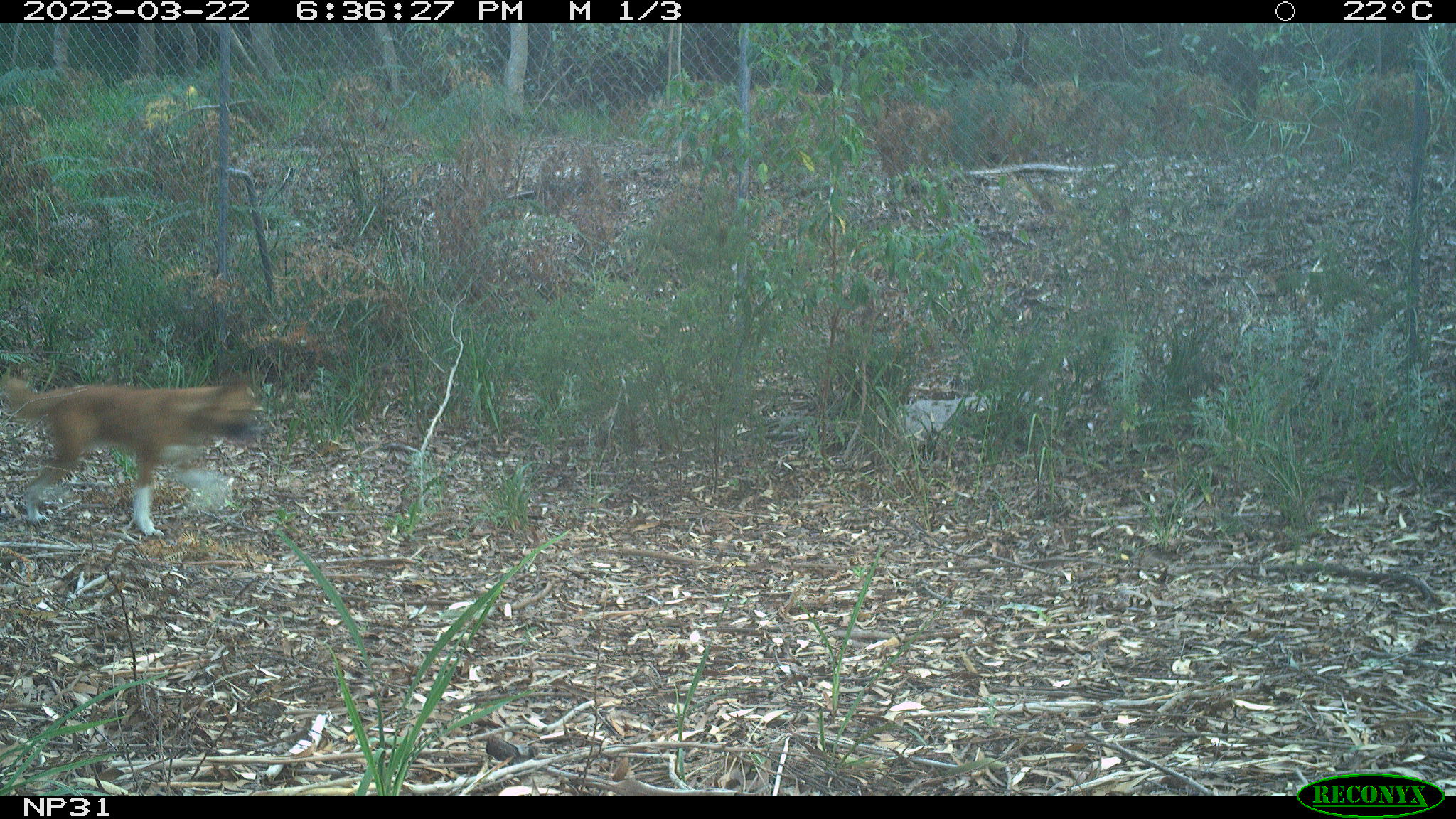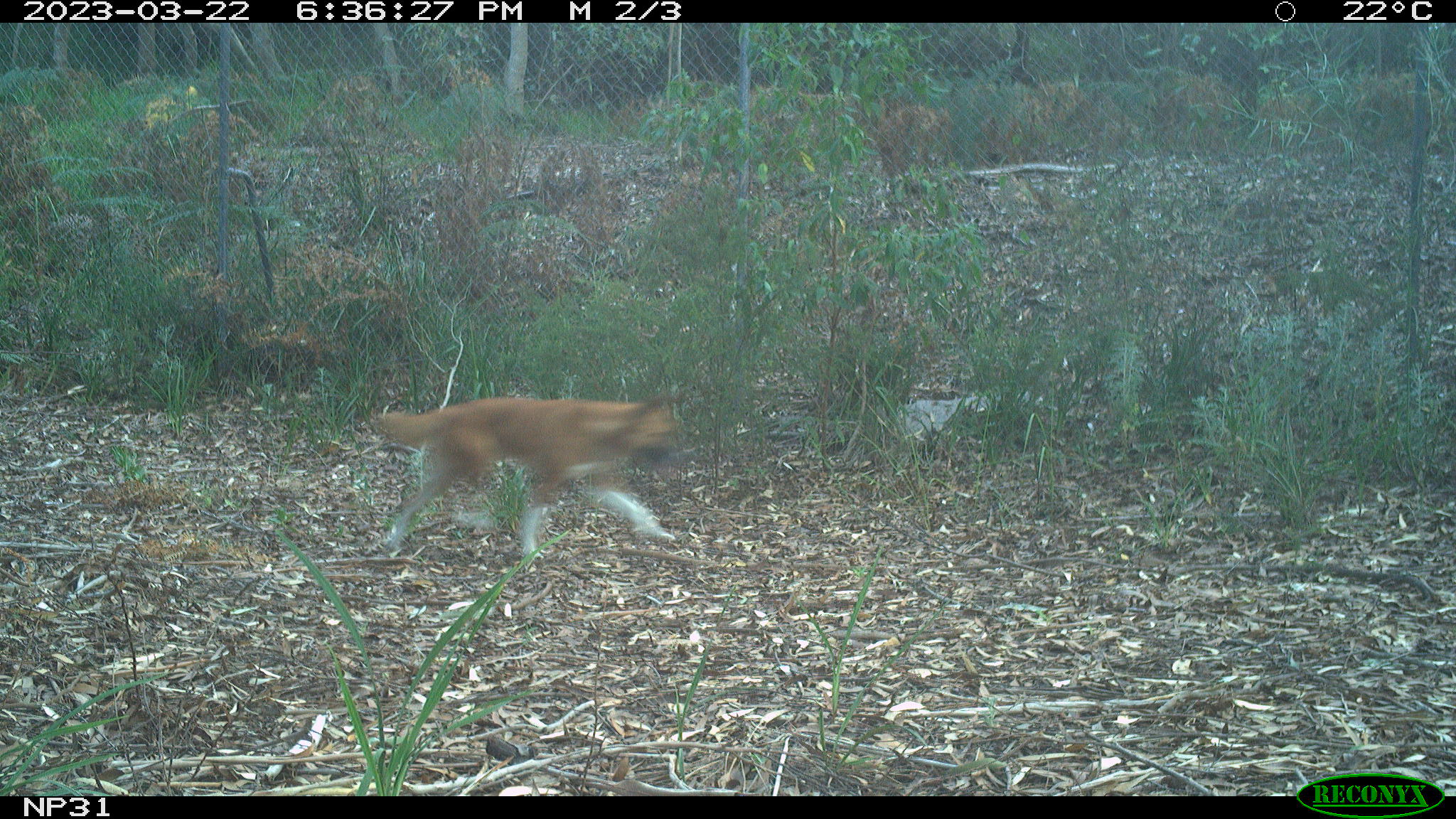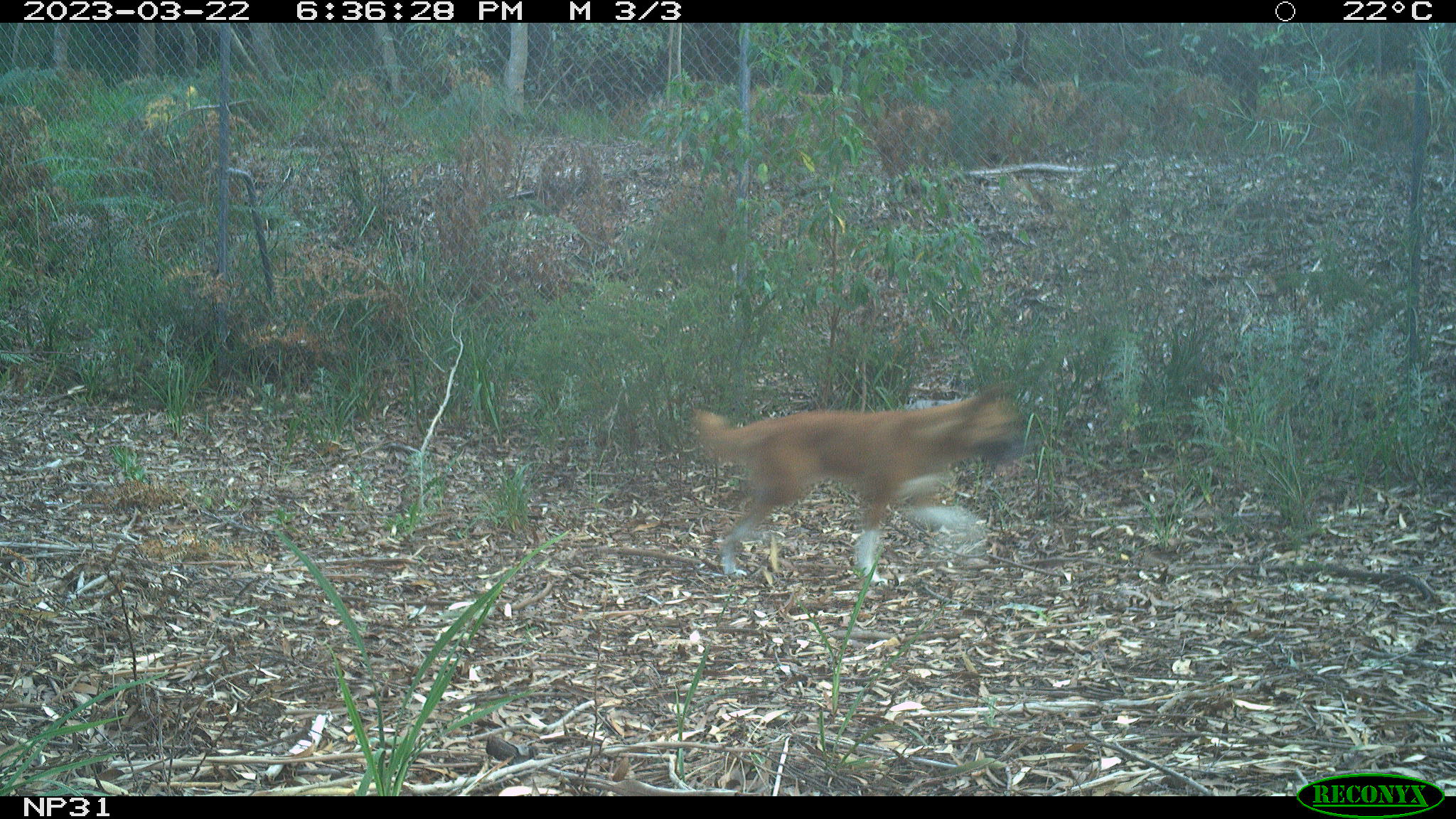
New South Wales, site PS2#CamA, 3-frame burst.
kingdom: Animalia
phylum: Chordata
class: Mammalia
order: Carnivora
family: Canidae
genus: Canis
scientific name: Canis familiaris dingo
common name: dingo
Dingo (Canis familiaris dingo).